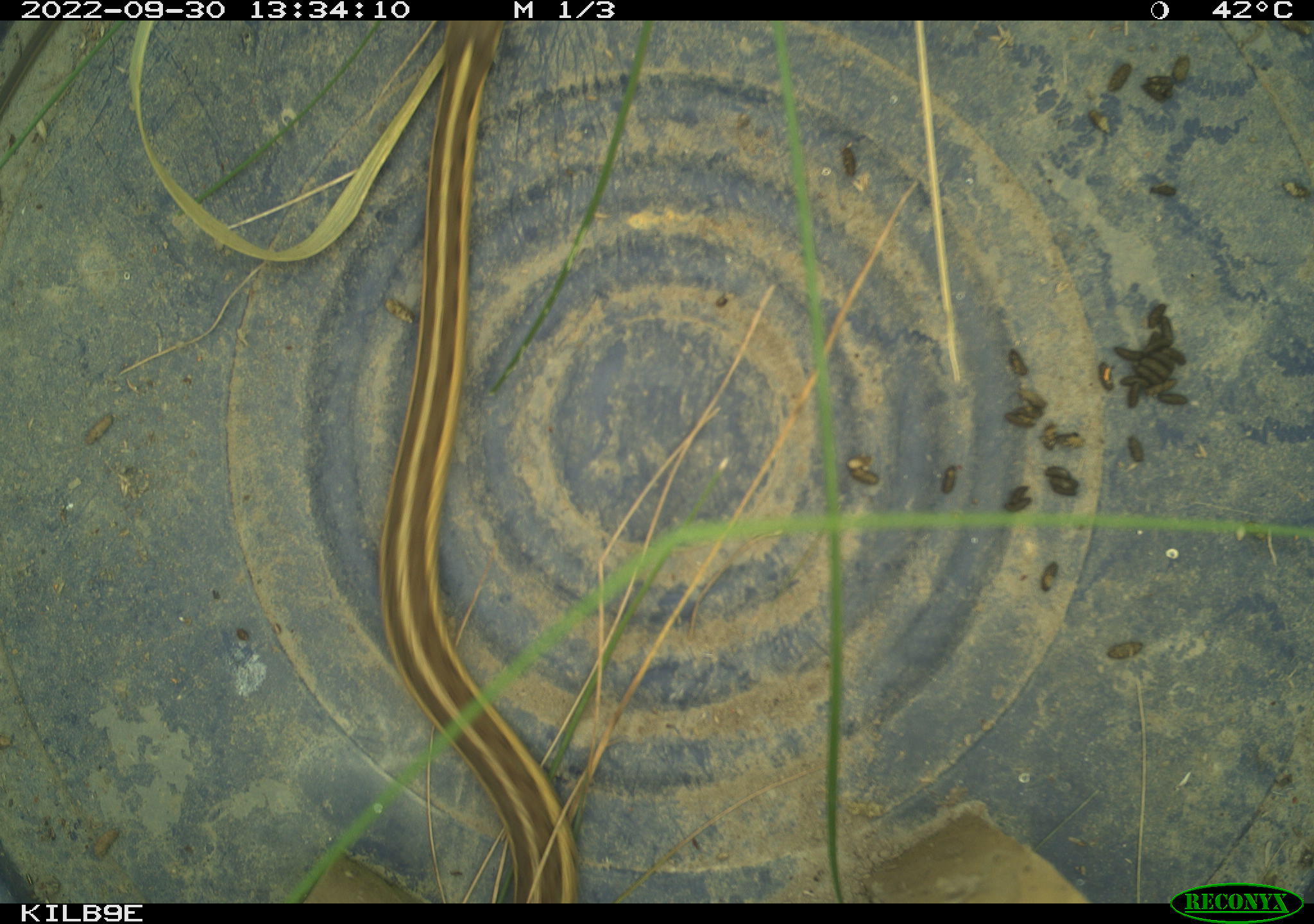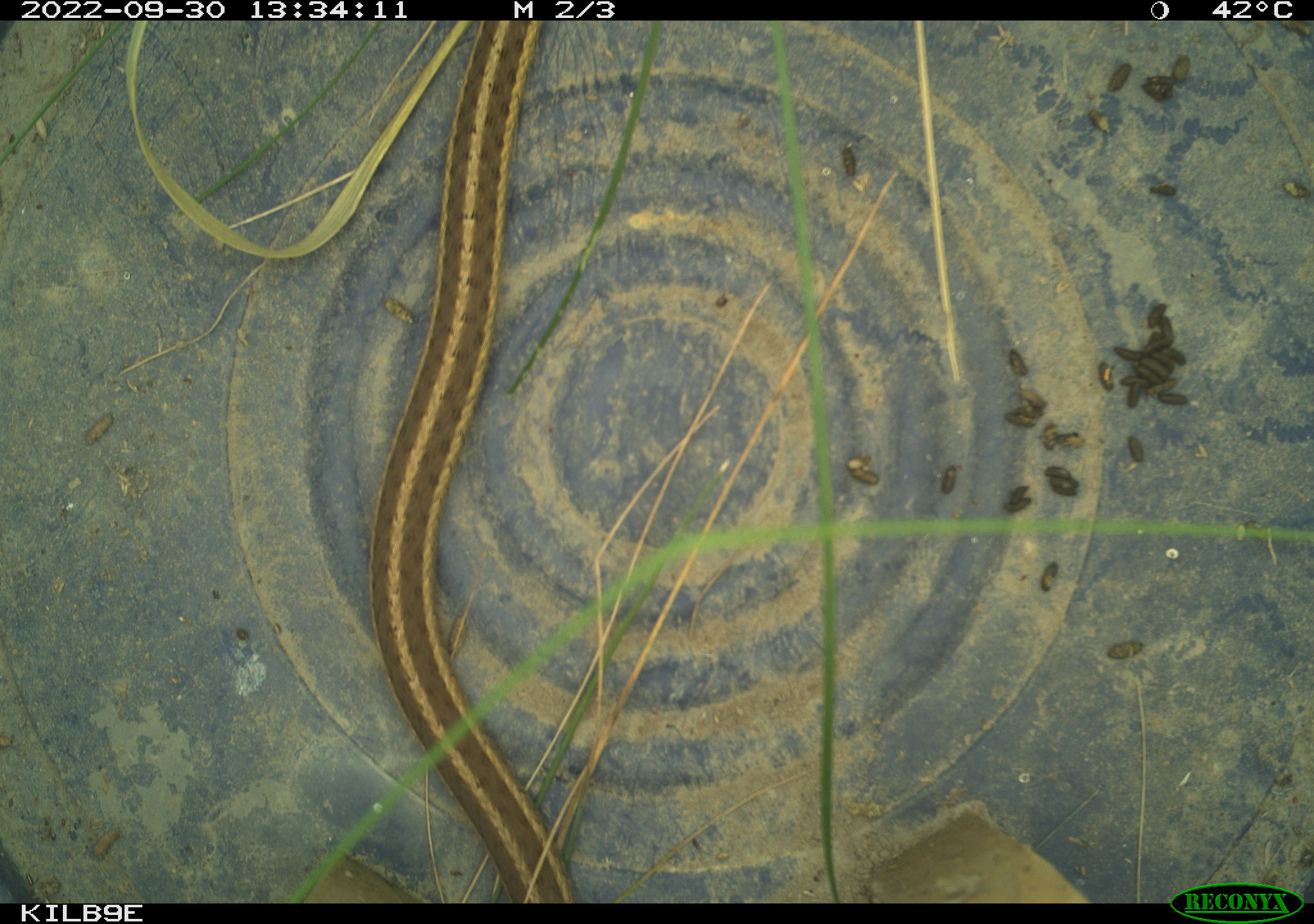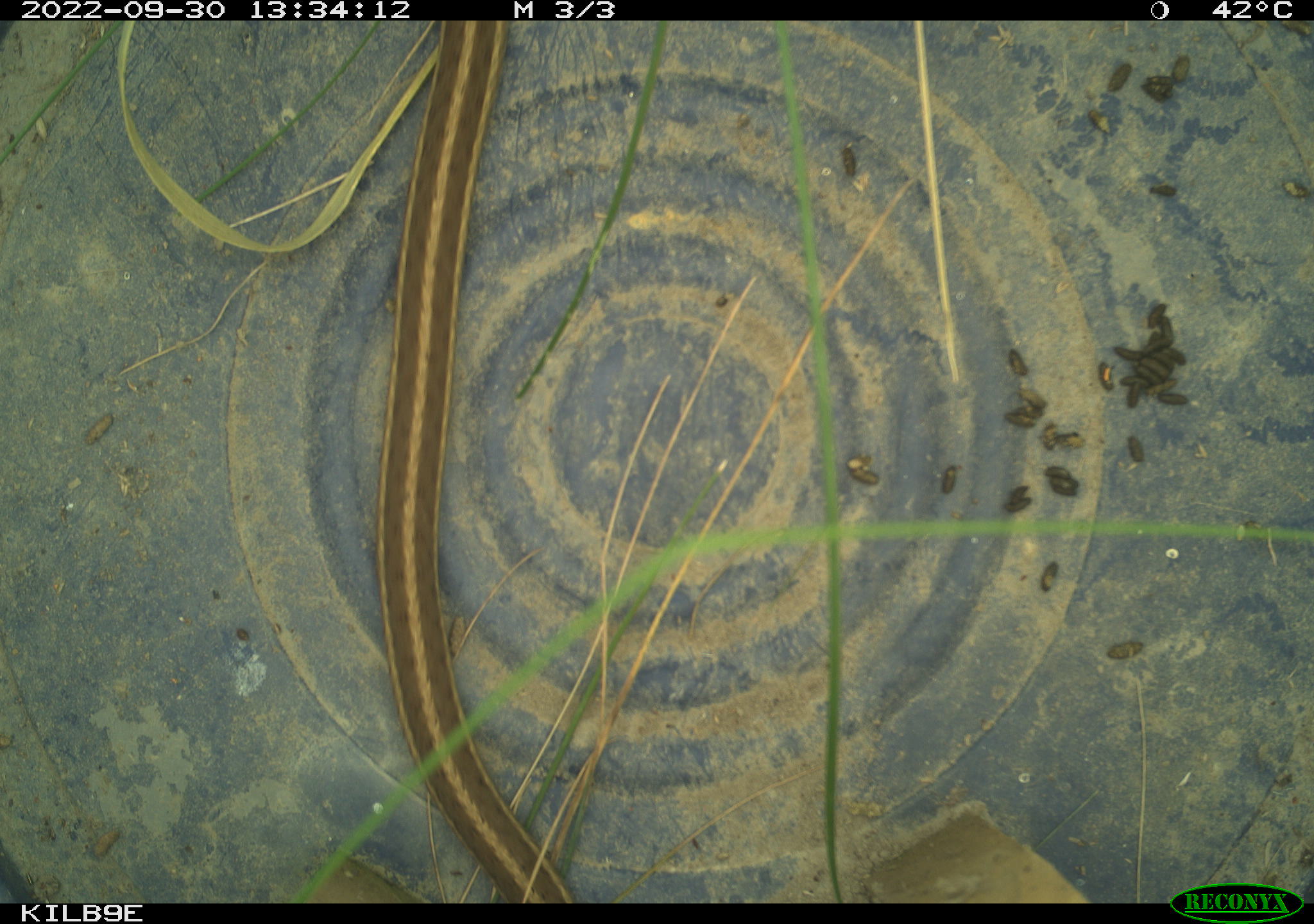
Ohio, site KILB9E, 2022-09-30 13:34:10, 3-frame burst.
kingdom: Animalia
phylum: Chordata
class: Reptilia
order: Squamata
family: Colubridae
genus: Thamnophis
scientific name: Thamnophis sirtalis sirtalis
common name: eastern gartersnake